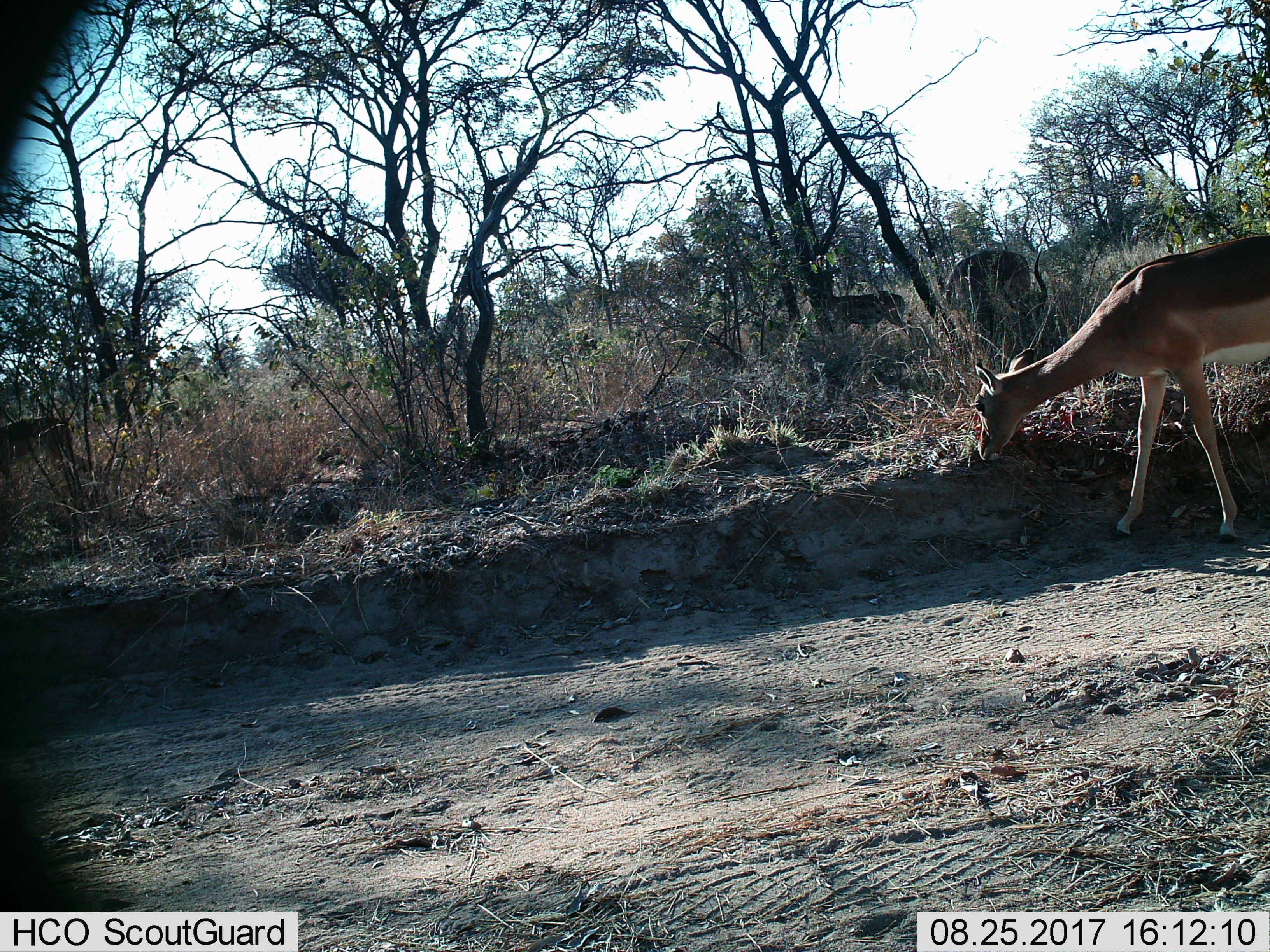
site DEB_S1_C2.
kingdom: Animalia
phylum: Chordata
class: Mammalia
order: Artiodactyla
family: Bovidae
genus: Aepyceros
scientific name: Aepyceros melampus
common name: impala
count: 4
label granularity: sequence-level